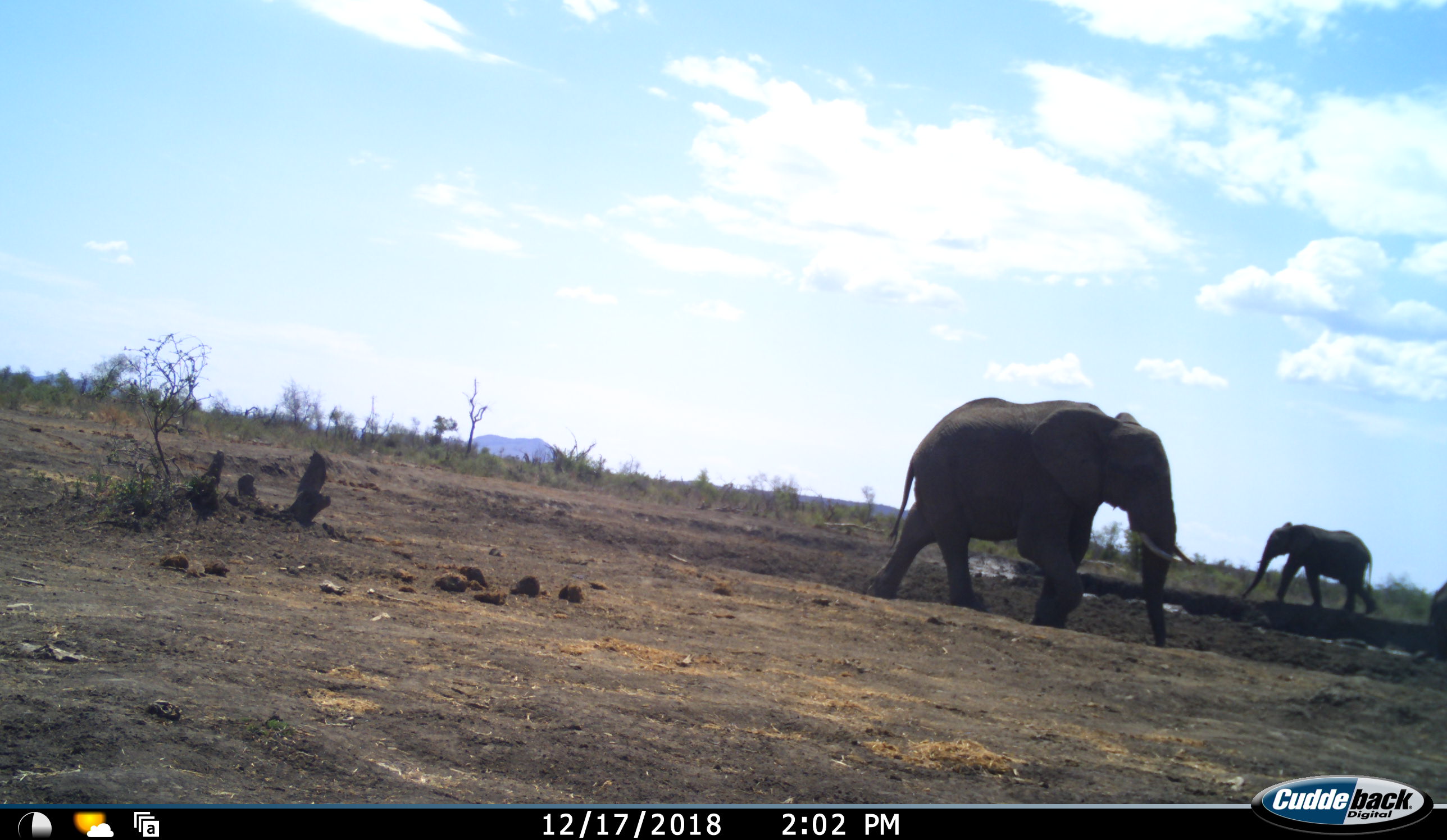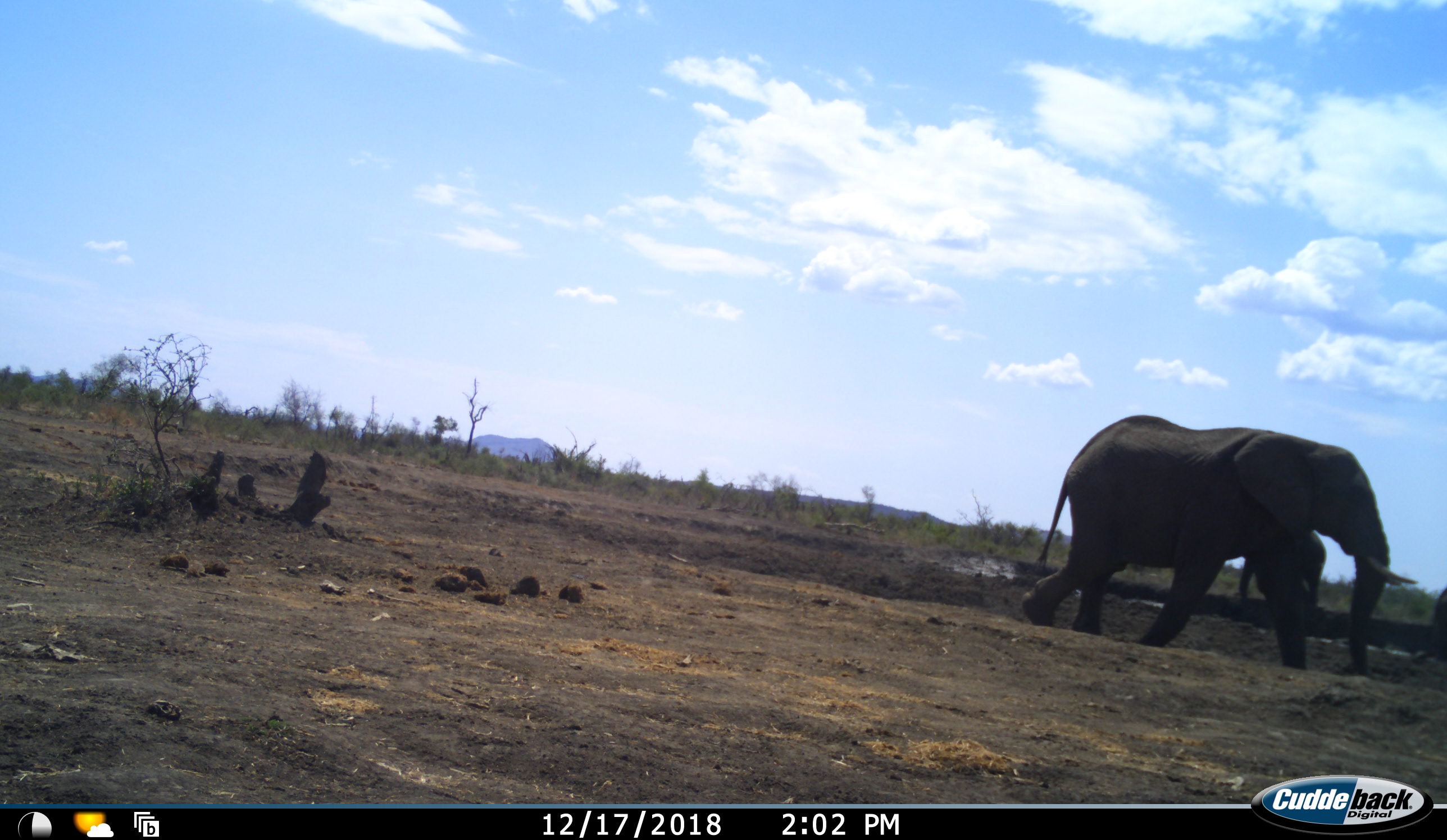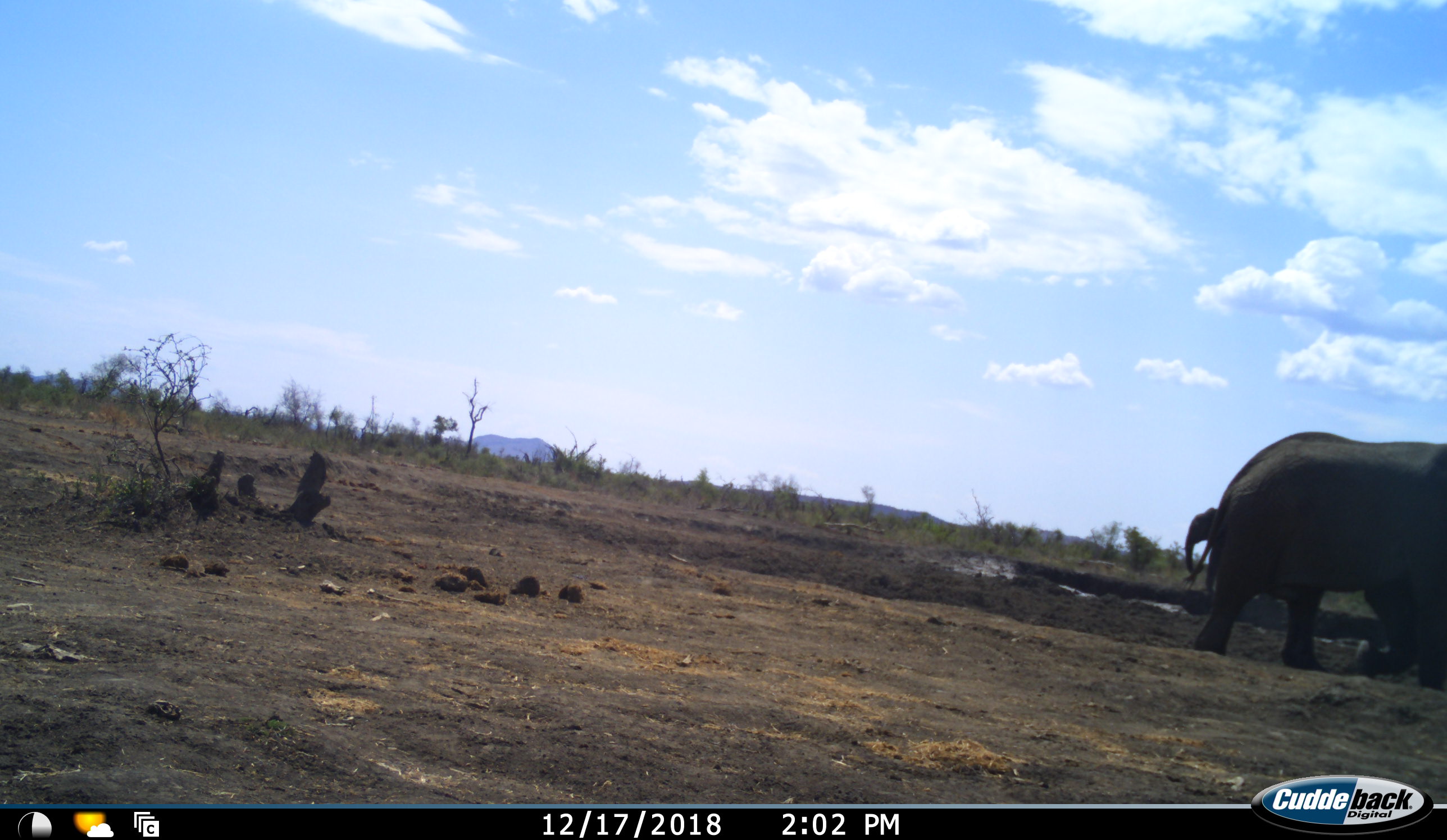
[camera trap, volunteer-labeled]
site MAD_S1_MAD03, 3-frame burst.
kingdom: Animalia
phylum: Chordata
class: Mammalia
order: Proboscidea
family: Elephantidae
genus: Loxodonta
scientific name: Loxodonta africana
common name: african bush elephant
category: elephant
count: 3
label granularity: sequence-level